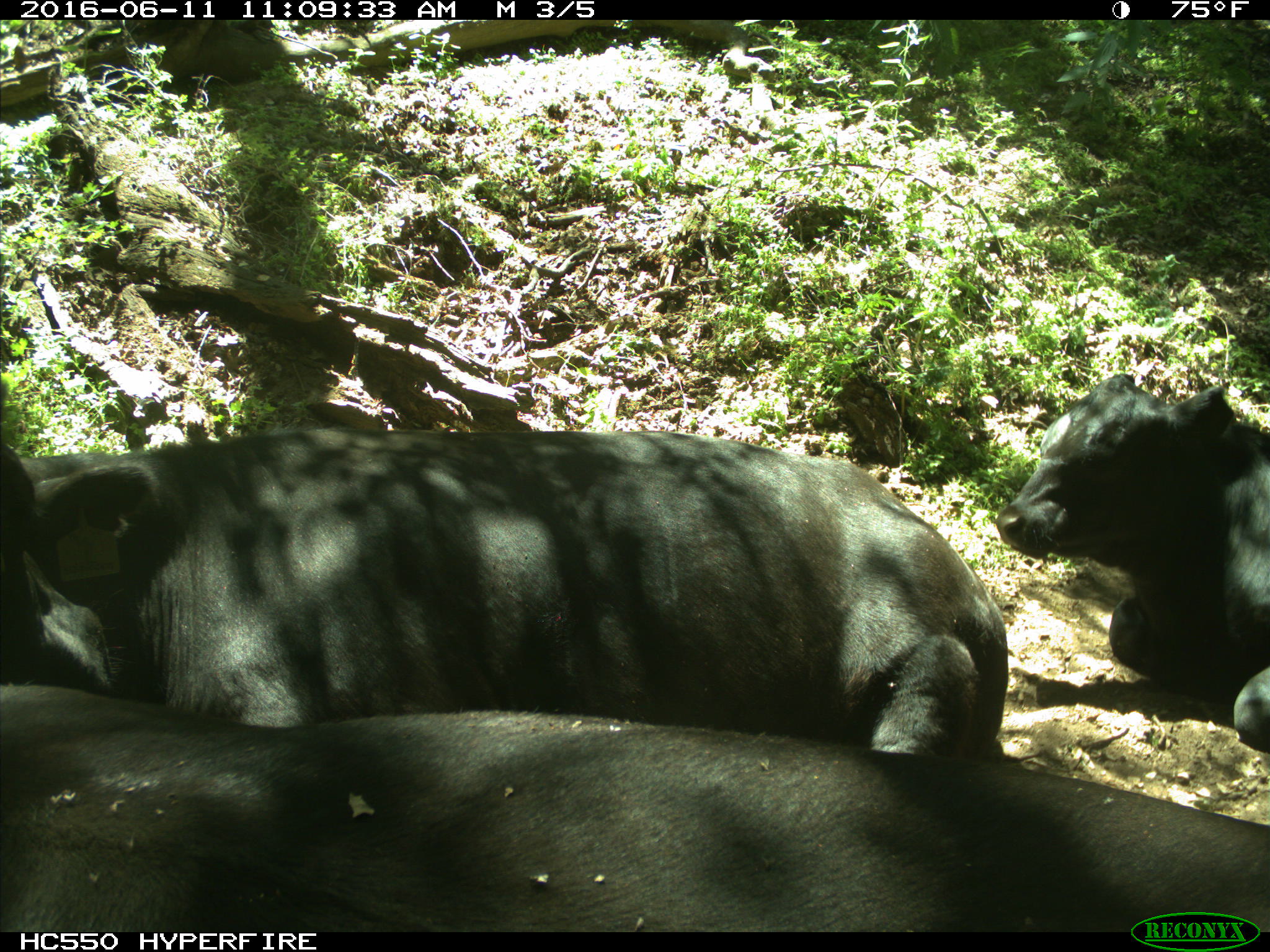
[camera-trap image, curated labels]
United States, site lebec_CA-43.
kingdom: Animalia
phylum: Chordata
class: Mammalia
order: Artiodactyla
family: Bovidae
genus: Bos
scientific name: Bos taurus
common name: domestic cow